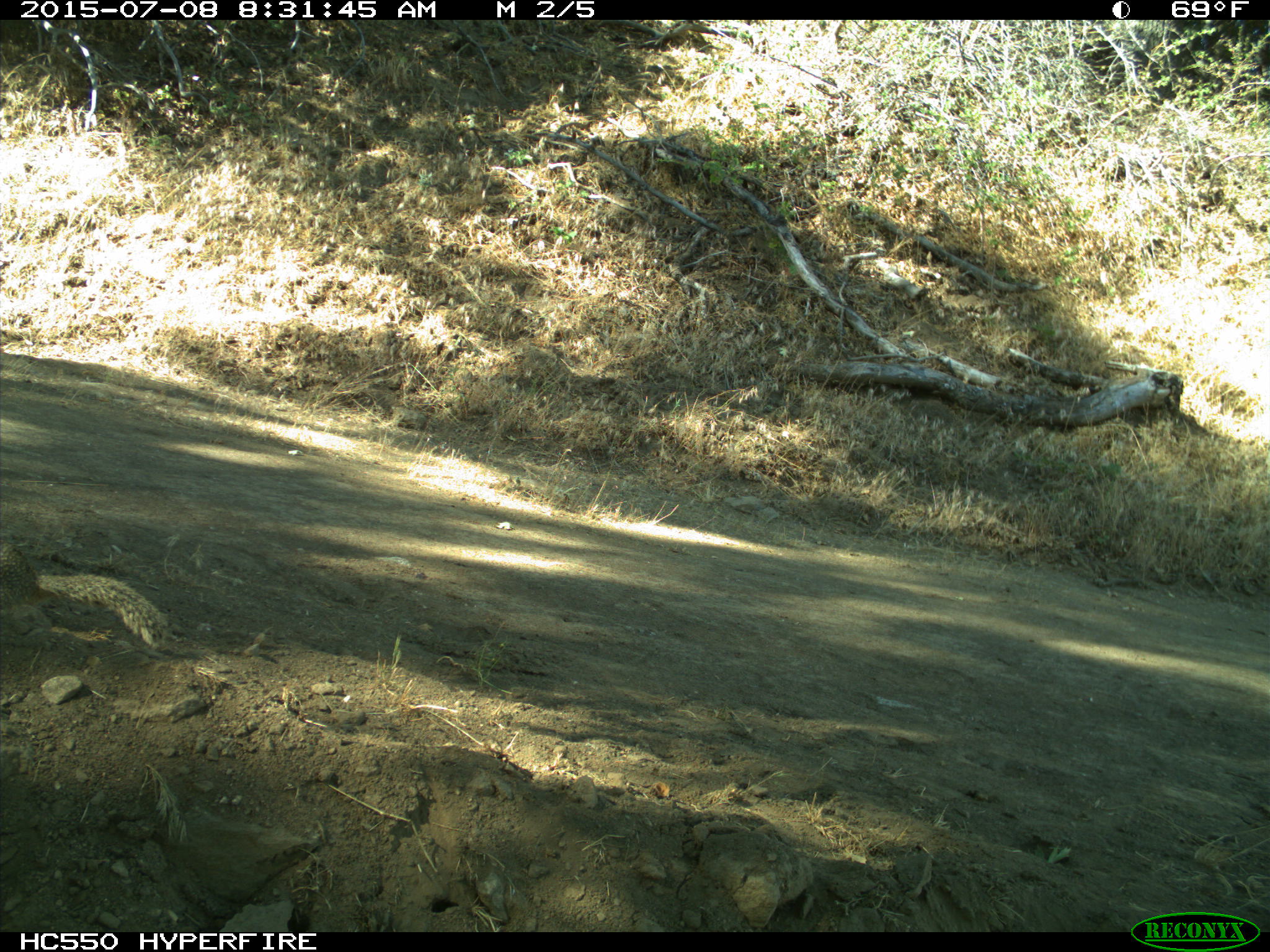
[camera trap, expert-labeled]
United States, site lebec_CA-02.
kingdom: Animalia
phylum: Chordata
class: Mammalia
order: Rodentia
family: Sciuridae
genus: Otospermophilus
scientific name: Otospermophilus beecheyi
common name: california ground squirrel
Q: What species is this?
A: Otospermophilus beecheyi (california ground squirrel).